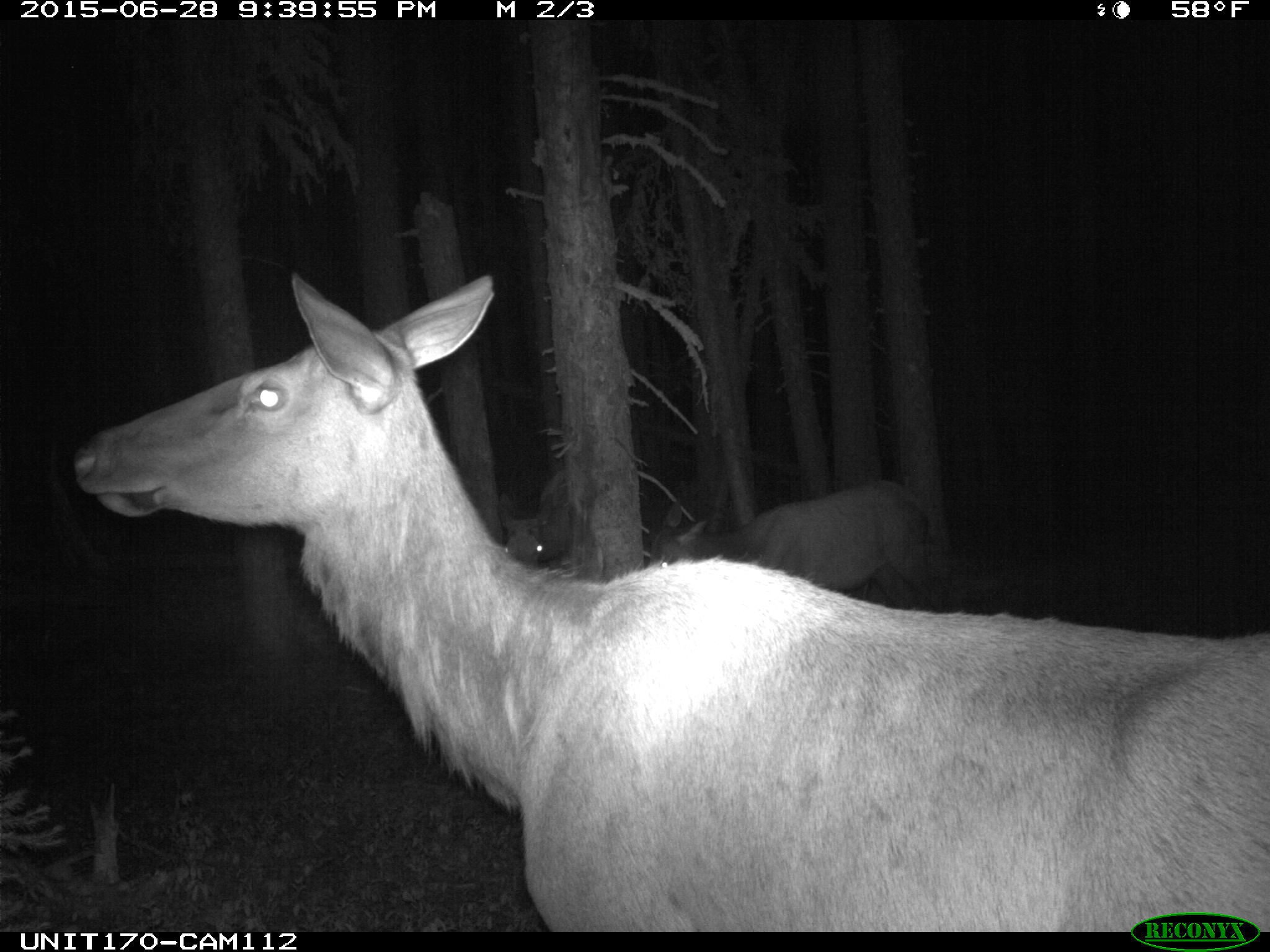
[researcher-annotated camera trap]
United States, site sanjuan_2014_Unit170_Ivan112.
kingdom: Animalia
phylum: Chordata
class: Mammalia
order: Artiodactyla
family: Cervidae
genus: Cervus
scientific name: Cervus elaphus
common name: red deer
Cervus elaphus (red deer).